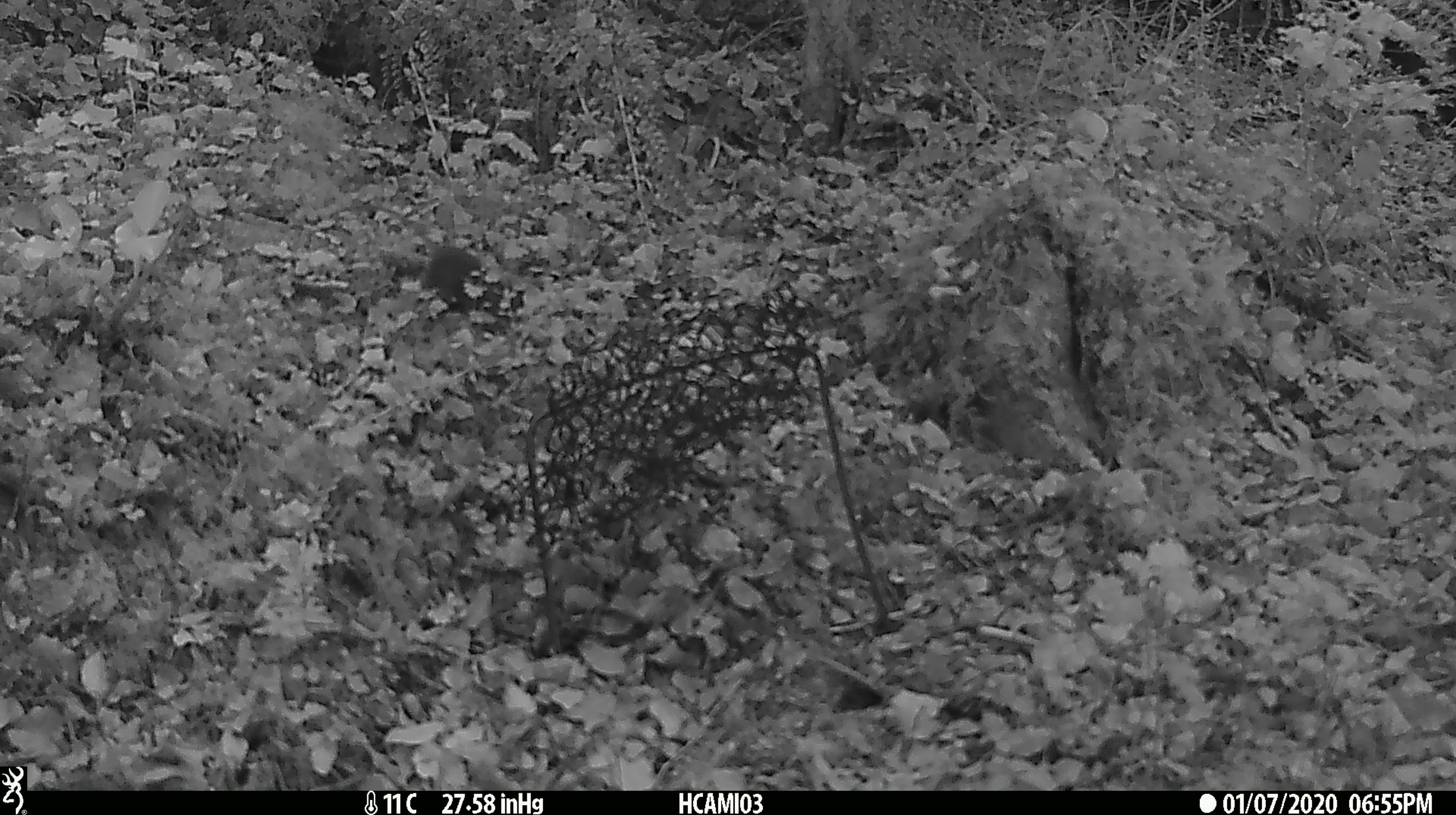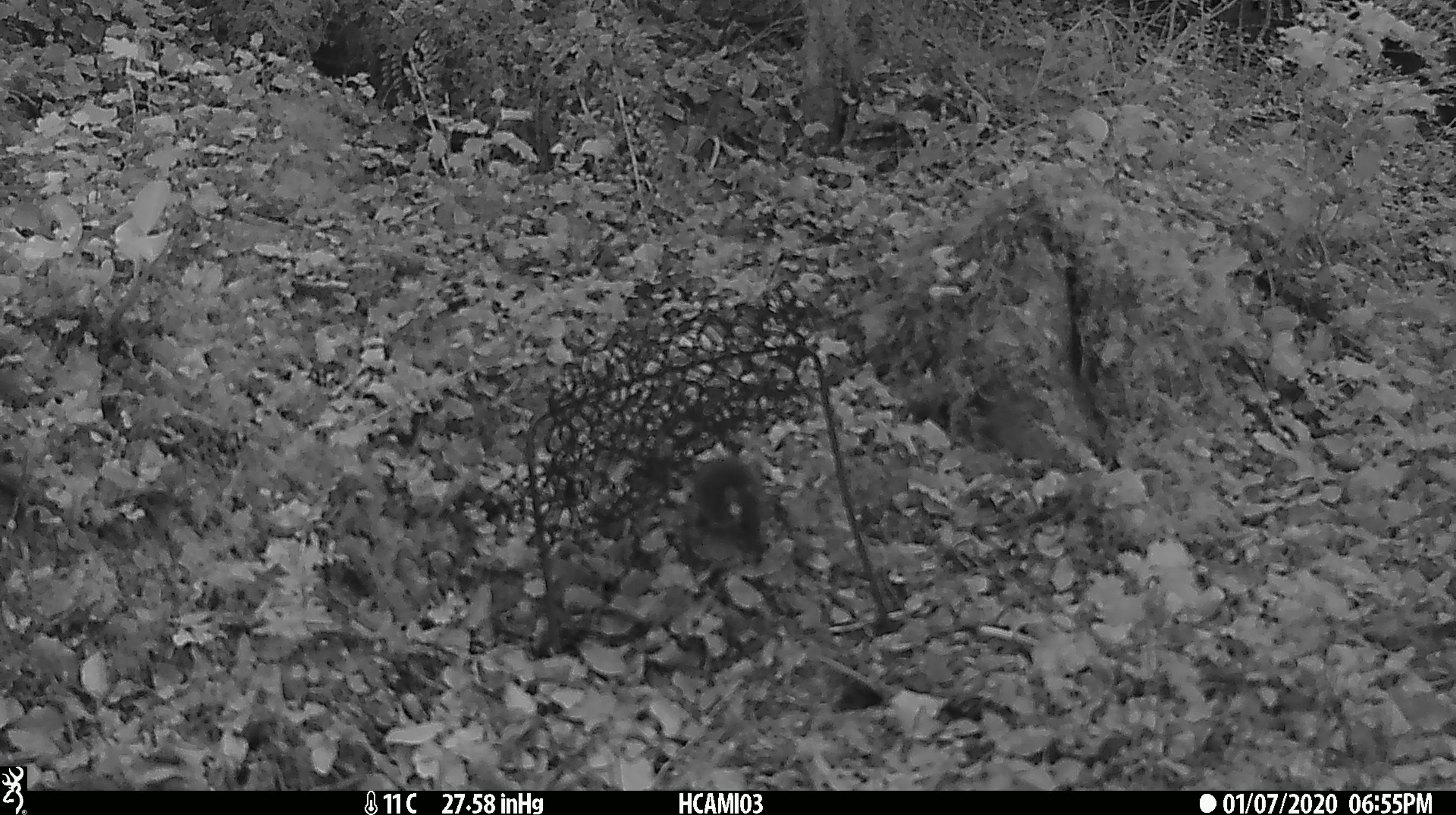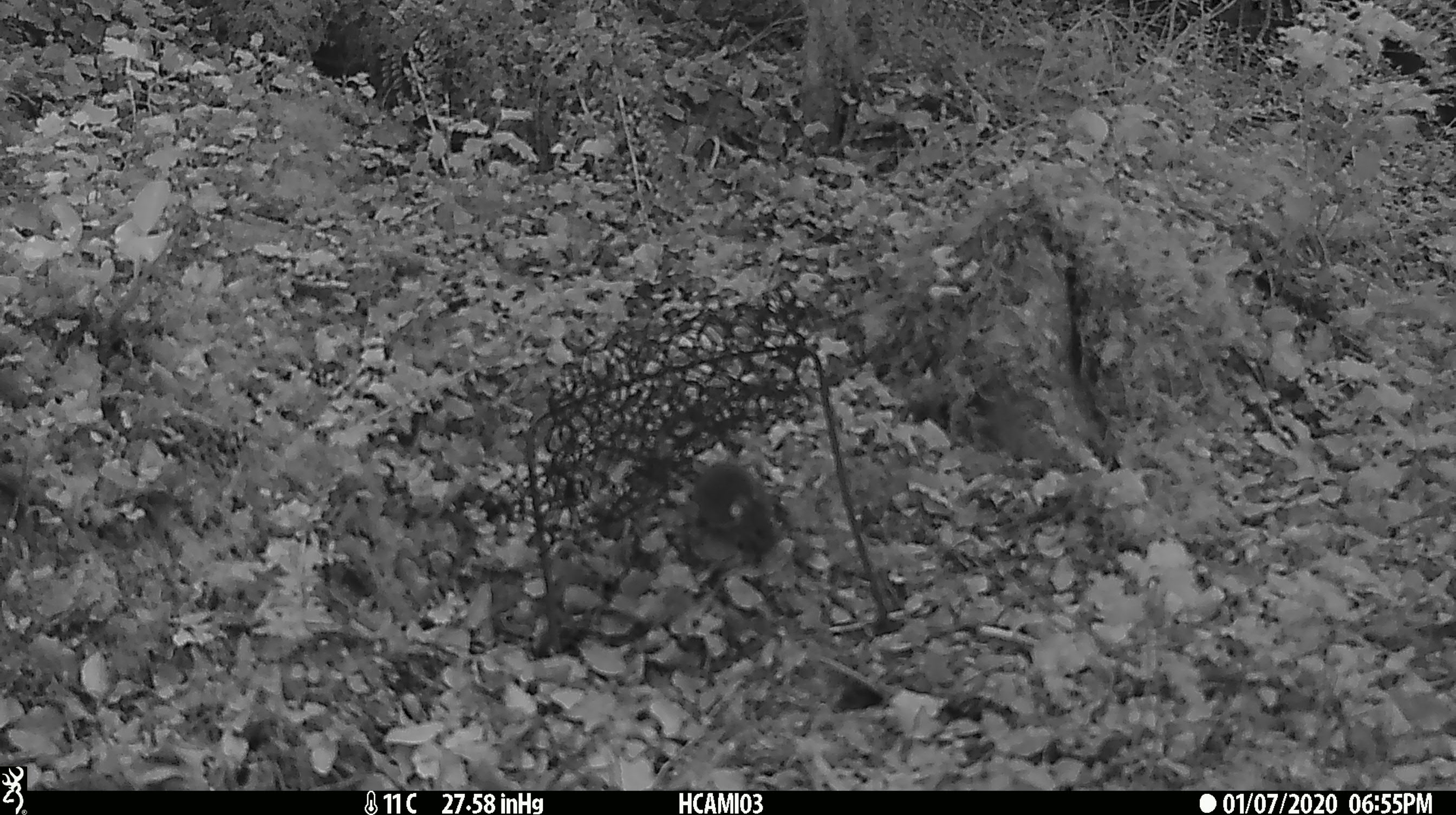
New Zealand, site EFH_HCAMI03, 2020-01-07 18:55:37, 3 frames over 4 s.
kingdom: Animalia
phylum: Chordata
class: Mammalia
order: Rodentia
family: Muridae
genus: Mus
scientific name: Mus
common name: mouse